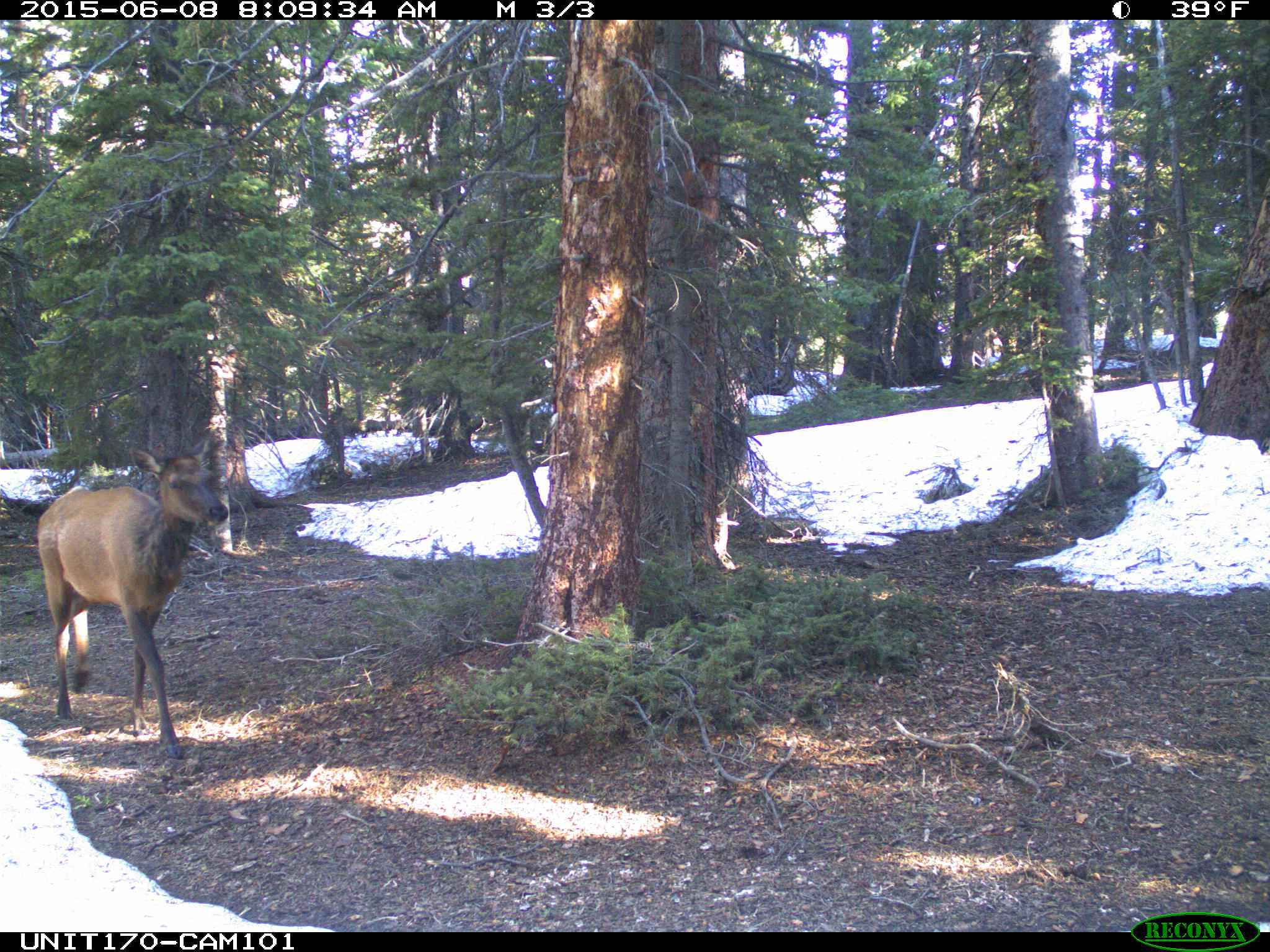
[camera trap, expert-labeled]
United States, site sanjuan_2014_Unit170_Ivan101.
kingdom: Animalia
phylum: Chordata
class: Mammalia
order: Artiodactyla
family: Cervidae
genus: Cervus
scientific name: Cervus elaphus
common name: red deer